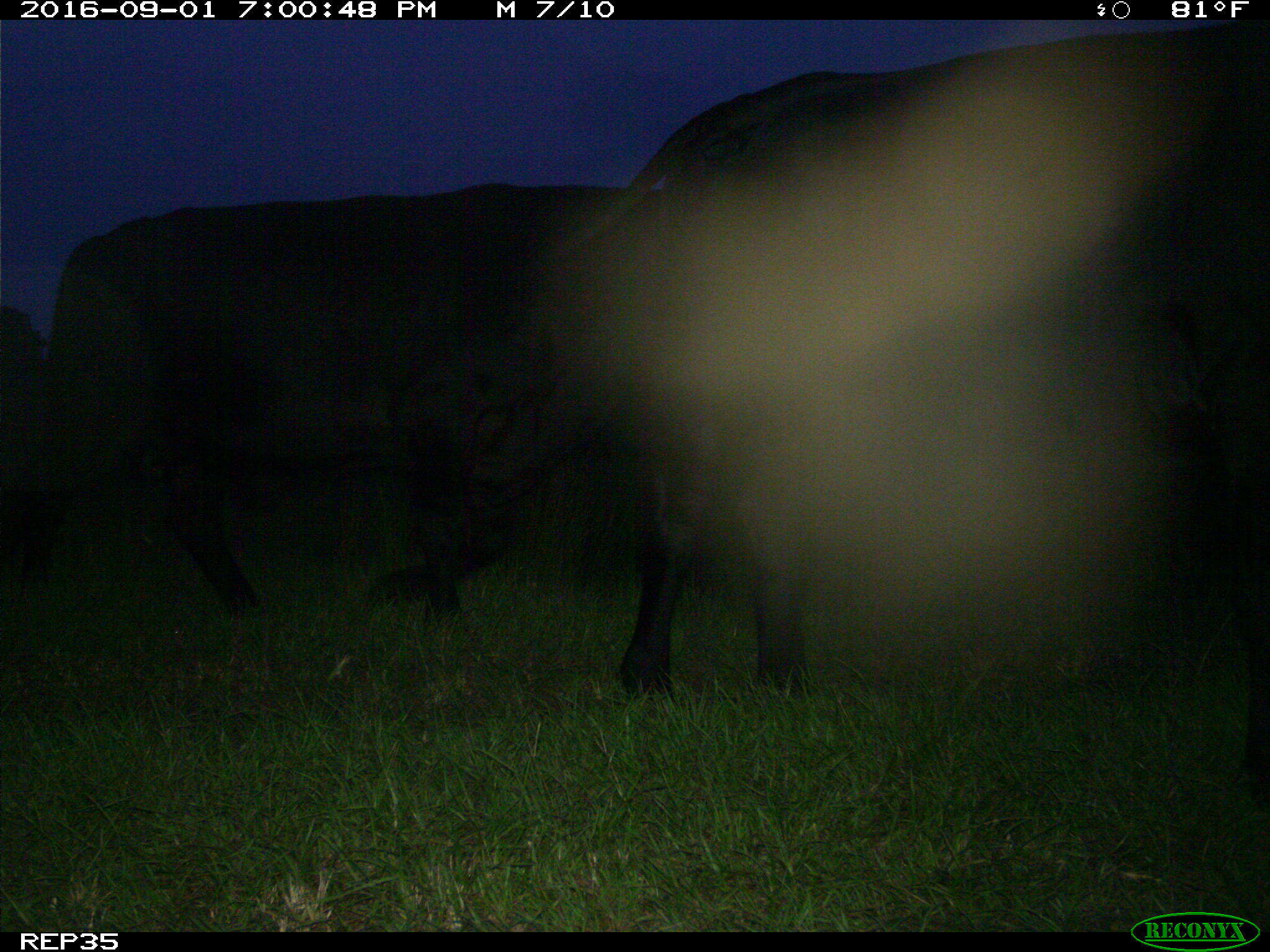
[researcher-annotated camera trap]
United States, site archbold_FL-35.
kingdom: Animalia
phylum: Chordata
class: Mammalia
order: Artiodactyla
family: Bovidae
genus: Bos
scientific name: Bos taurus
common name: domestic cow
Bos taurus (domestic cow).